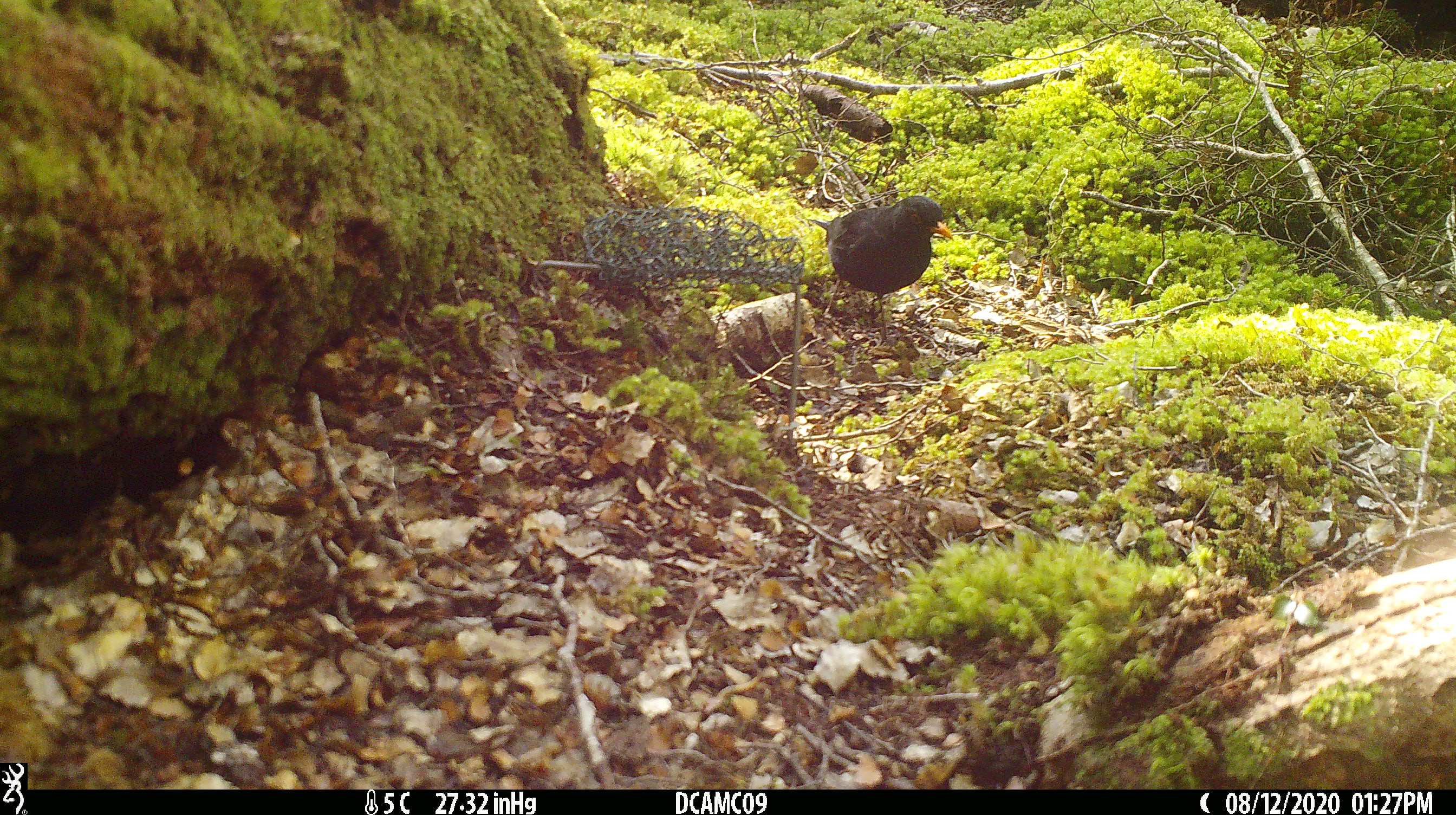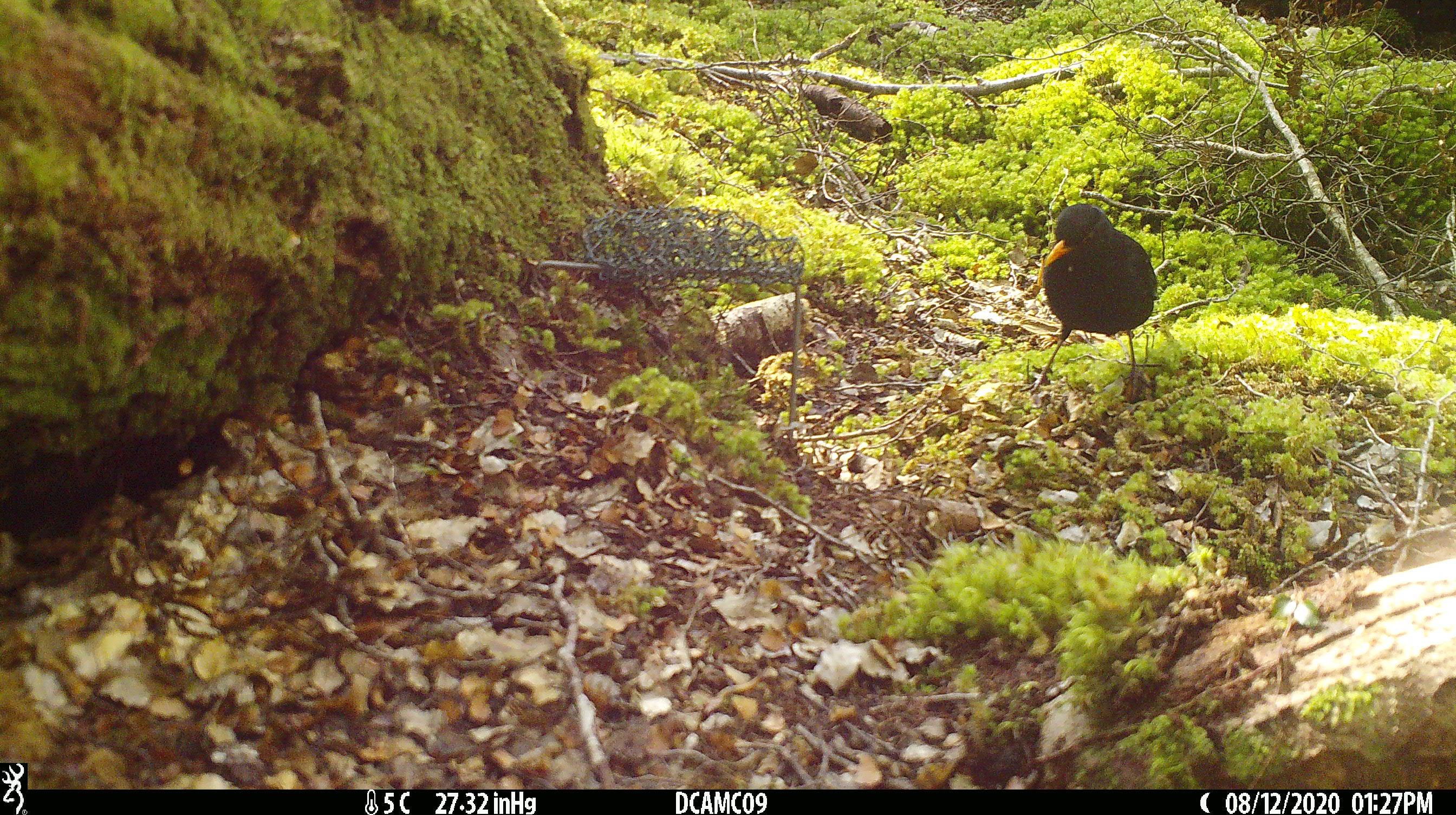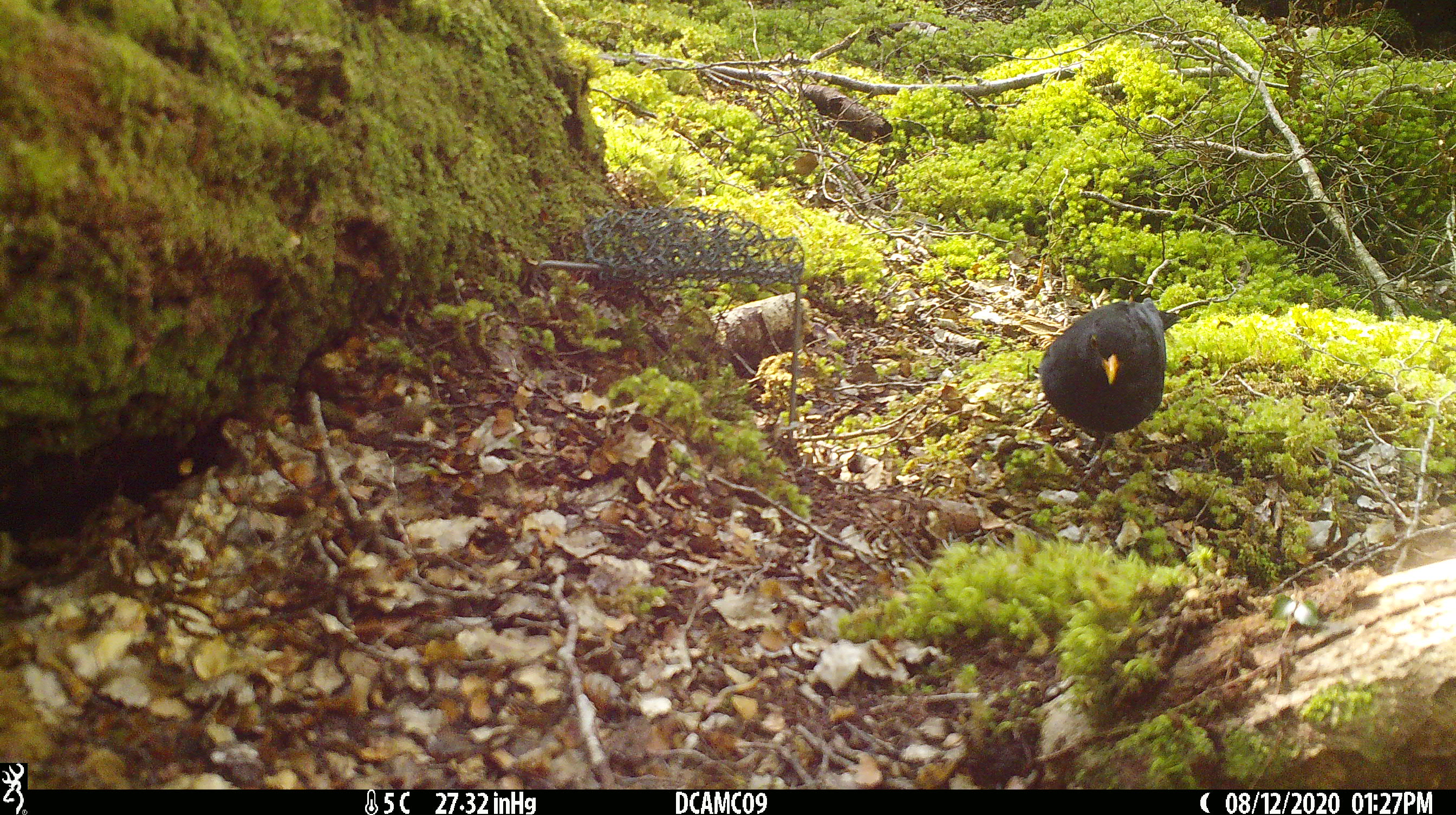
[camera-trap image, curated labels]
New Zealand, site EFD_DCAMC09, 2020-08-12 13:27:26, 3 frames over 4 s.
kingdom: Animalia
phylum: Chordata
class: Aves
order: Passeriformes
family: Turdidae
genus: Turdus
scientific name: Turdus merula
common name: eurasian blackbird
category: blackbird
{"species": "blackbird (eurasian blackbird) (Turdus merula)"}